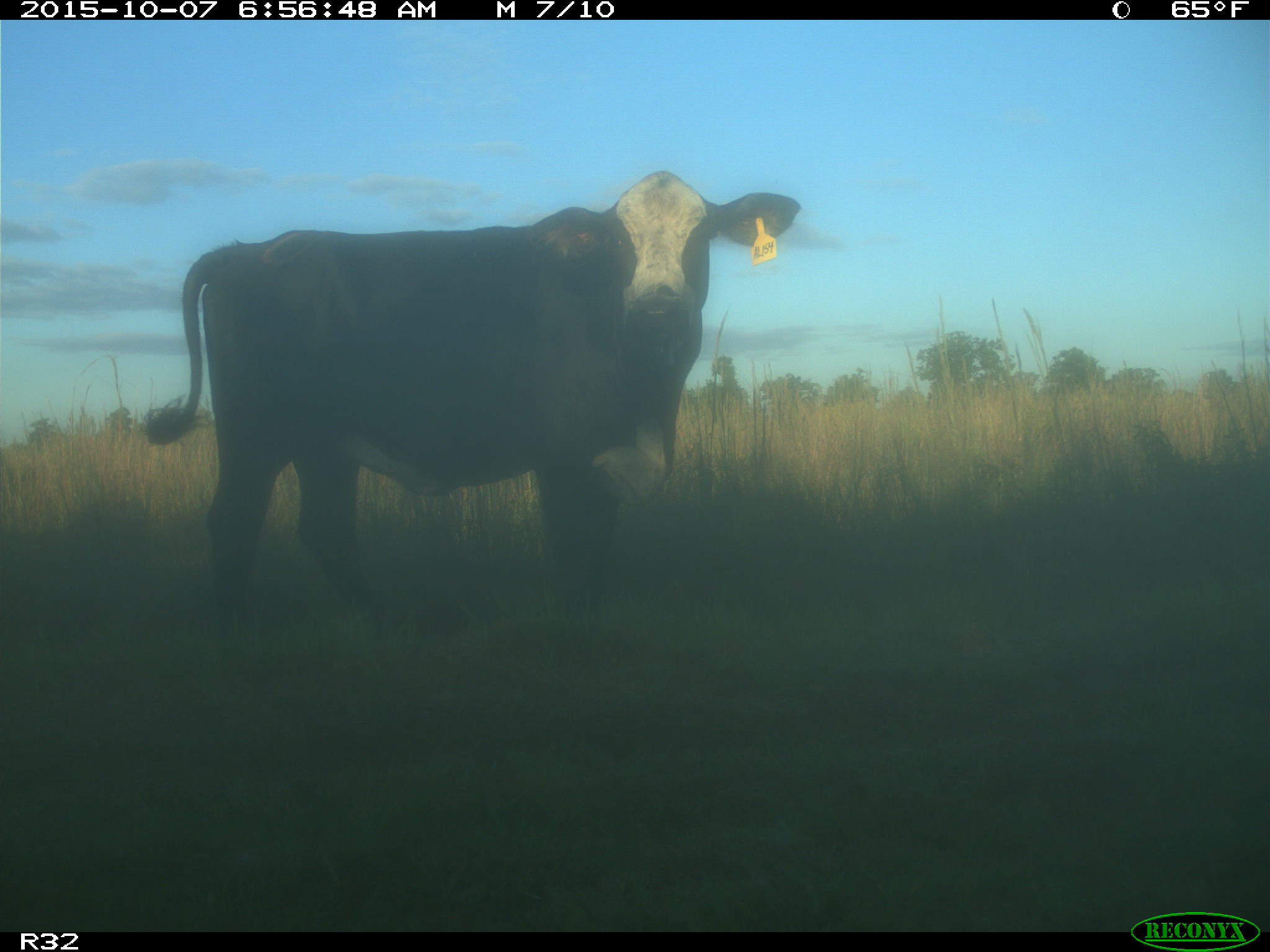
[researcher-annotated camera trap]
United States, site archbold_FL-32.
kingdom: Animalia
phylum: Chordata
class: Mammalia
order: Artiodactyla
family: Bovidae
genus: Bos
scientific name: Bos taurus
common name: domestic cow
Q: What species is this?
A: Bos taurus (domestic cow).